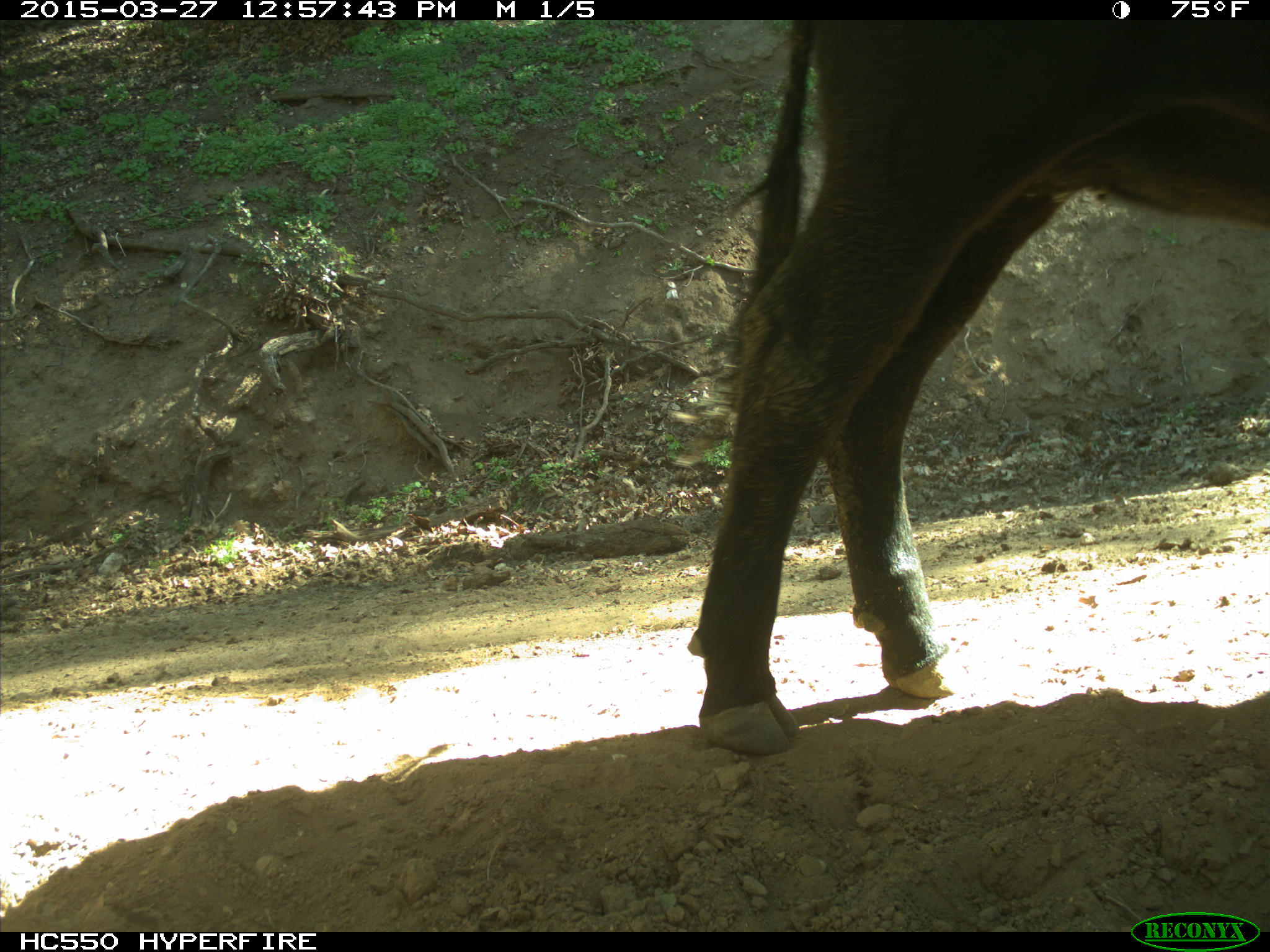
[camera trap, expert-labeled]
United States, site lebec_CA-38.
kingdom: Animalia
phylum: Chordata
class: Mammalia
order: Artiodactyla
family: Bovidae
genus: Bos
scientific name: Bos taurus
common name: domestic cow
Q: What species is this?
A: Bos taurus (domestic cow).